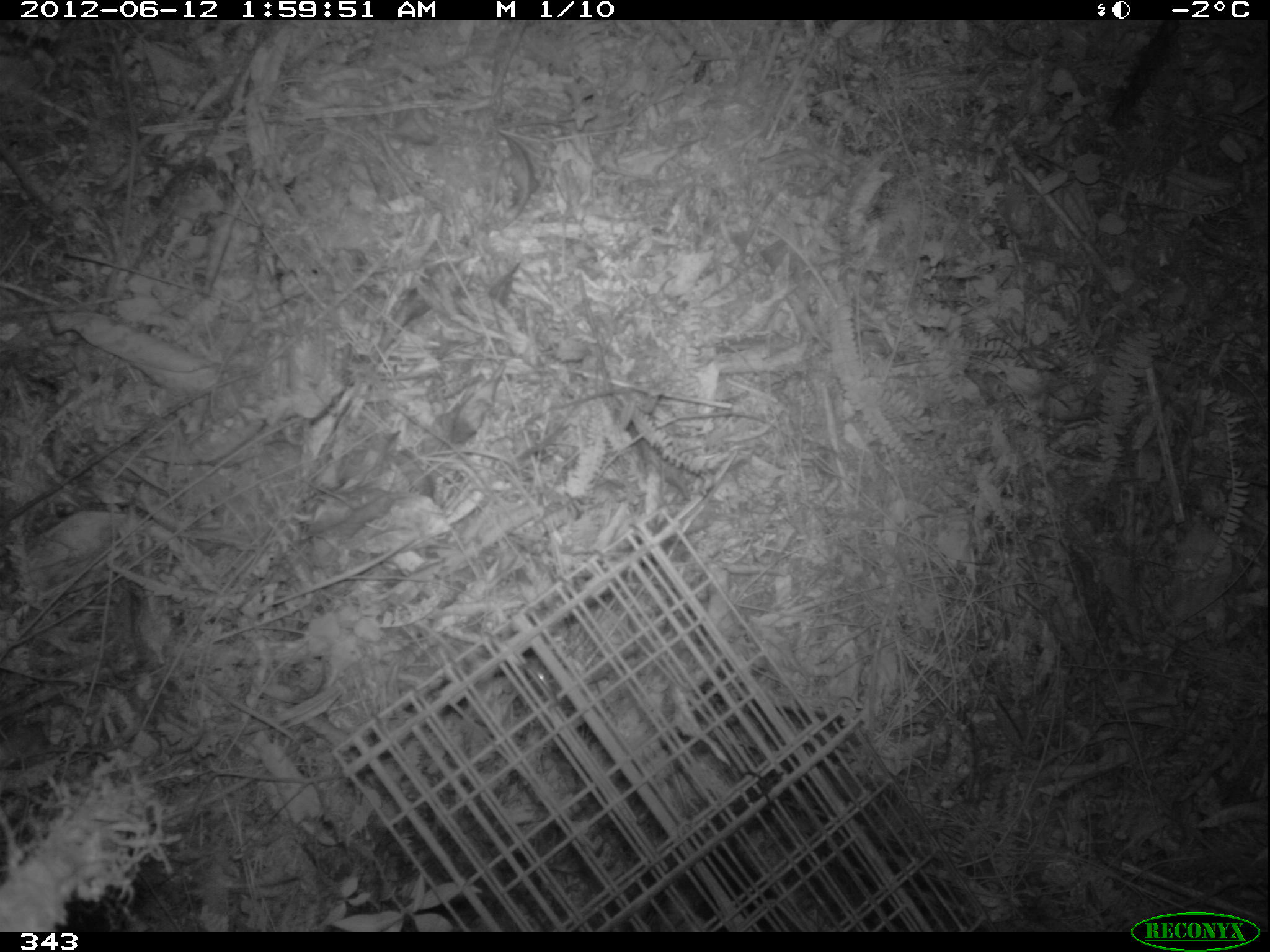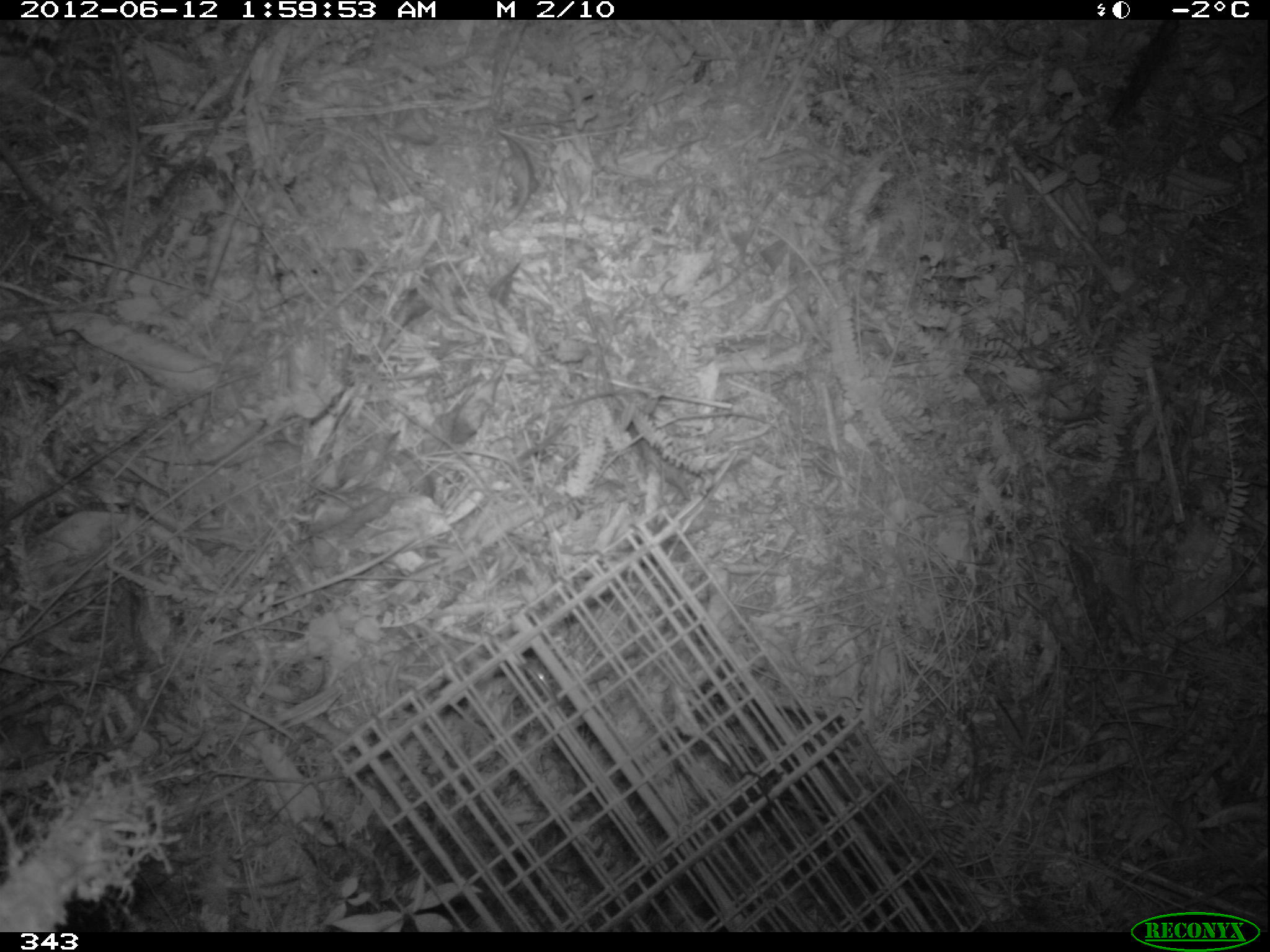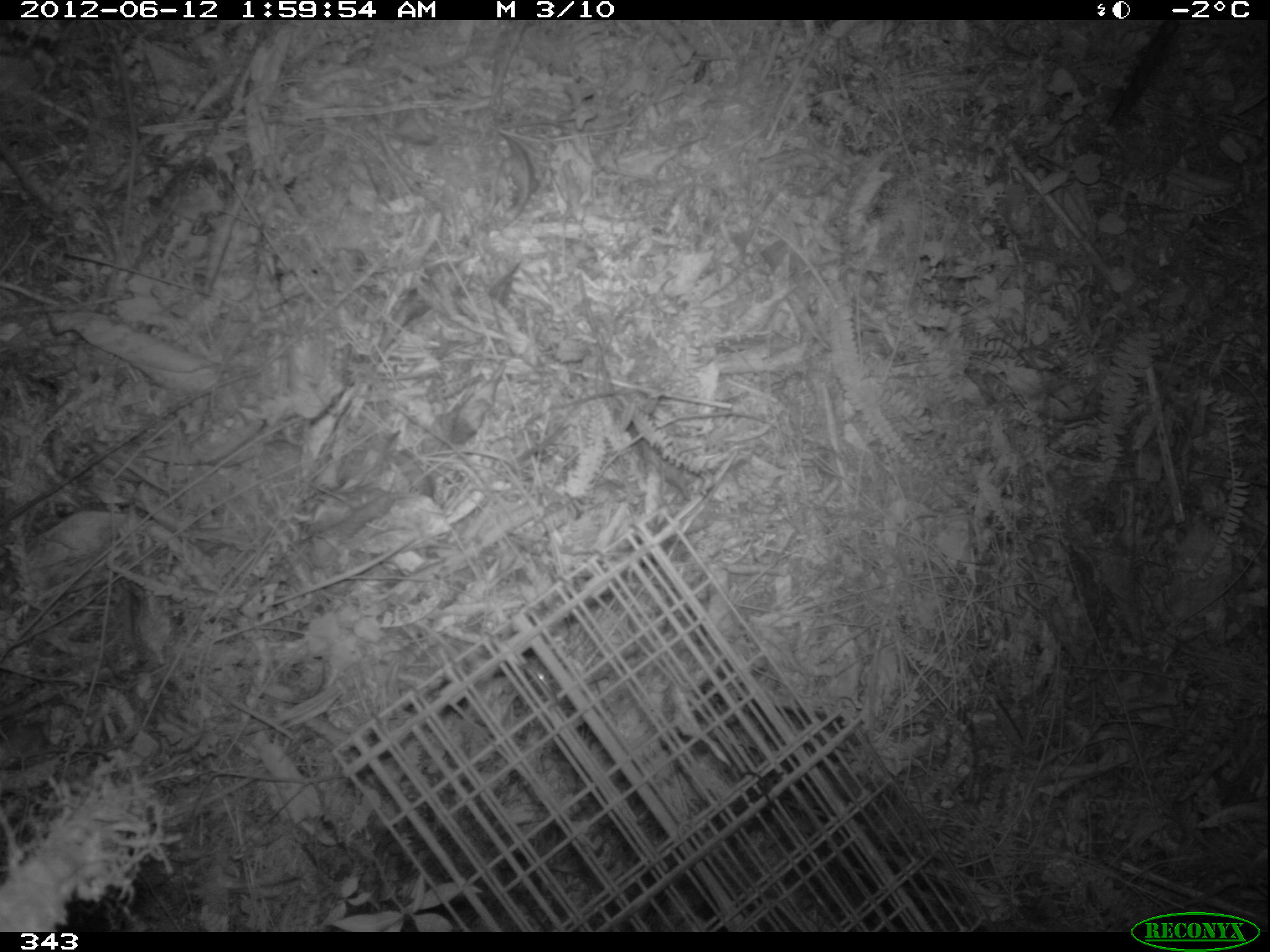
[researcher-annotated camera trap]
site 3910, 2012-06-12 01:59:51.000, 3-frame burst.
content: unidentified animal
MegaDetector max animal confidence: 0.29